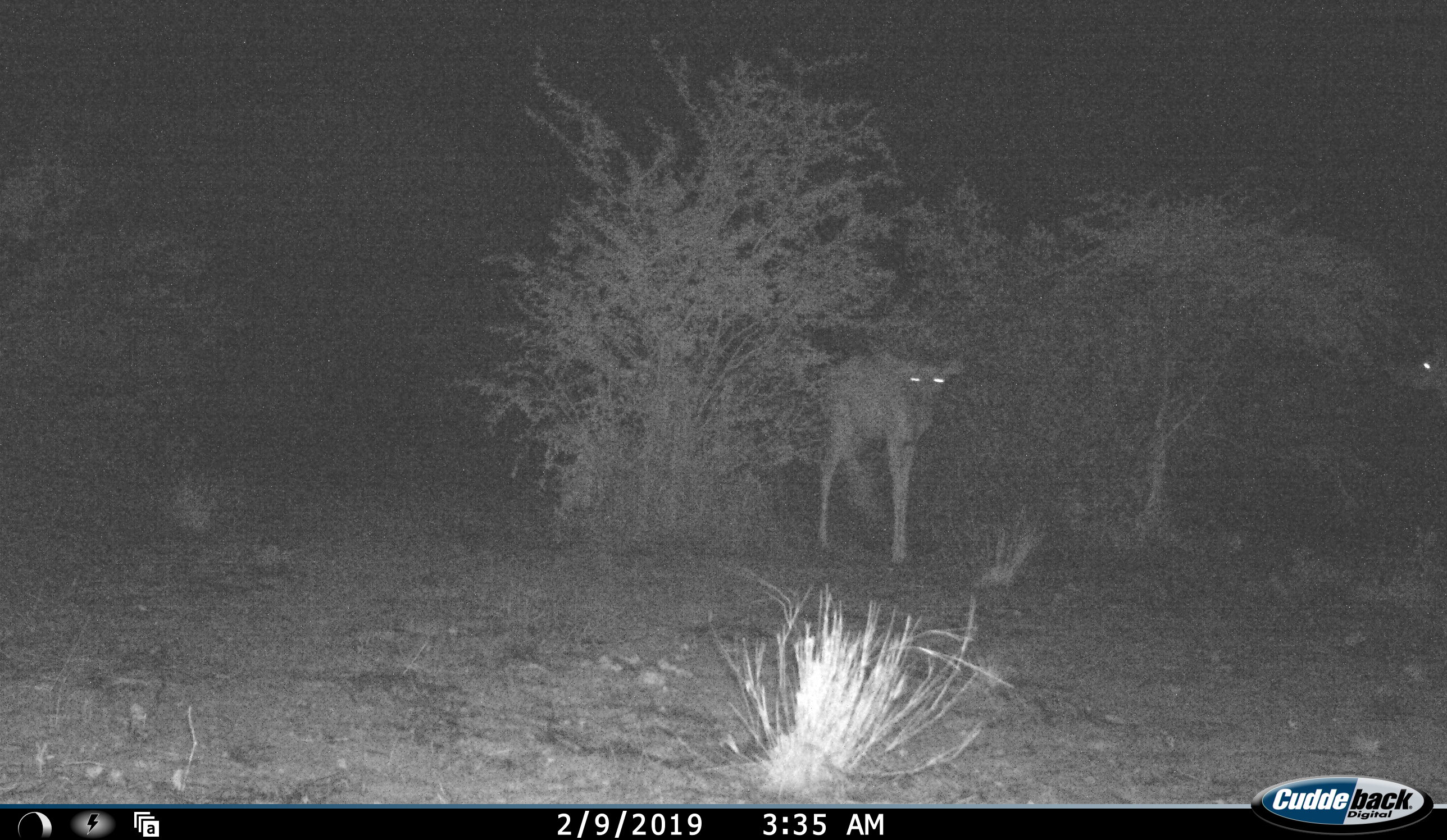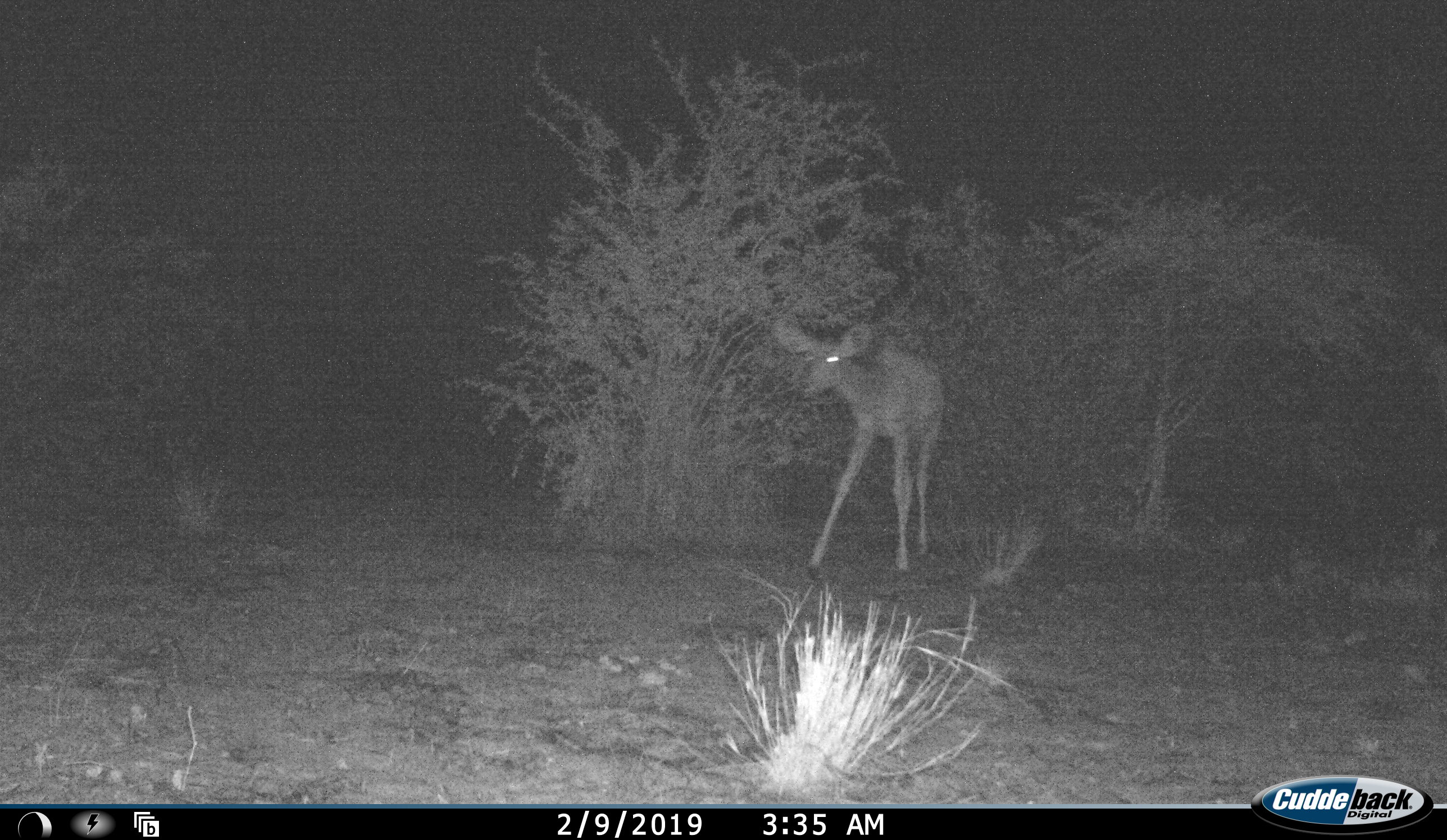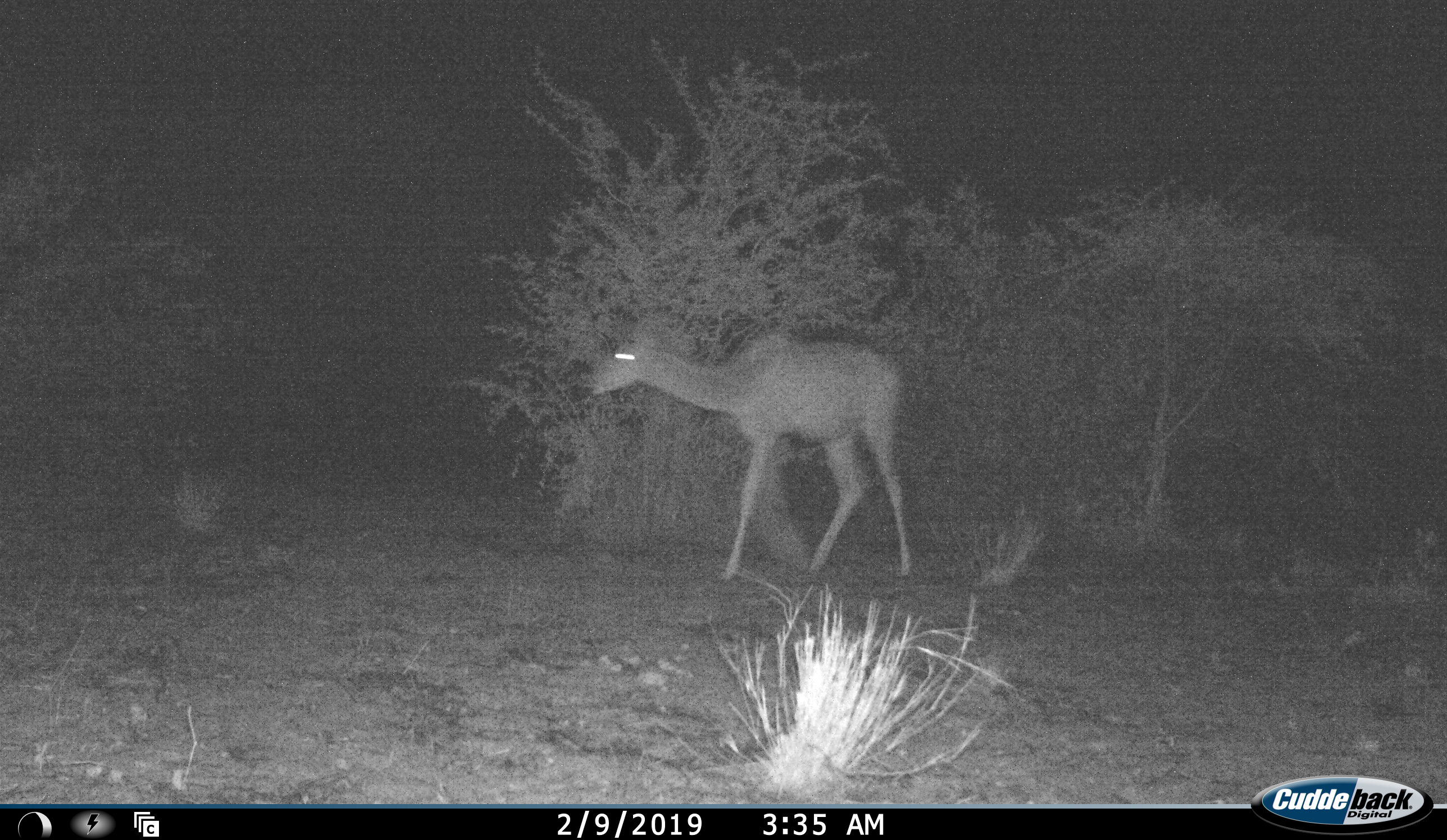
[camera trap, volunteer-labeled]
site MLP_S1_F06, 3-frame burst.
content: unidentified animal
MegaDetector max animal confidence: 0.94